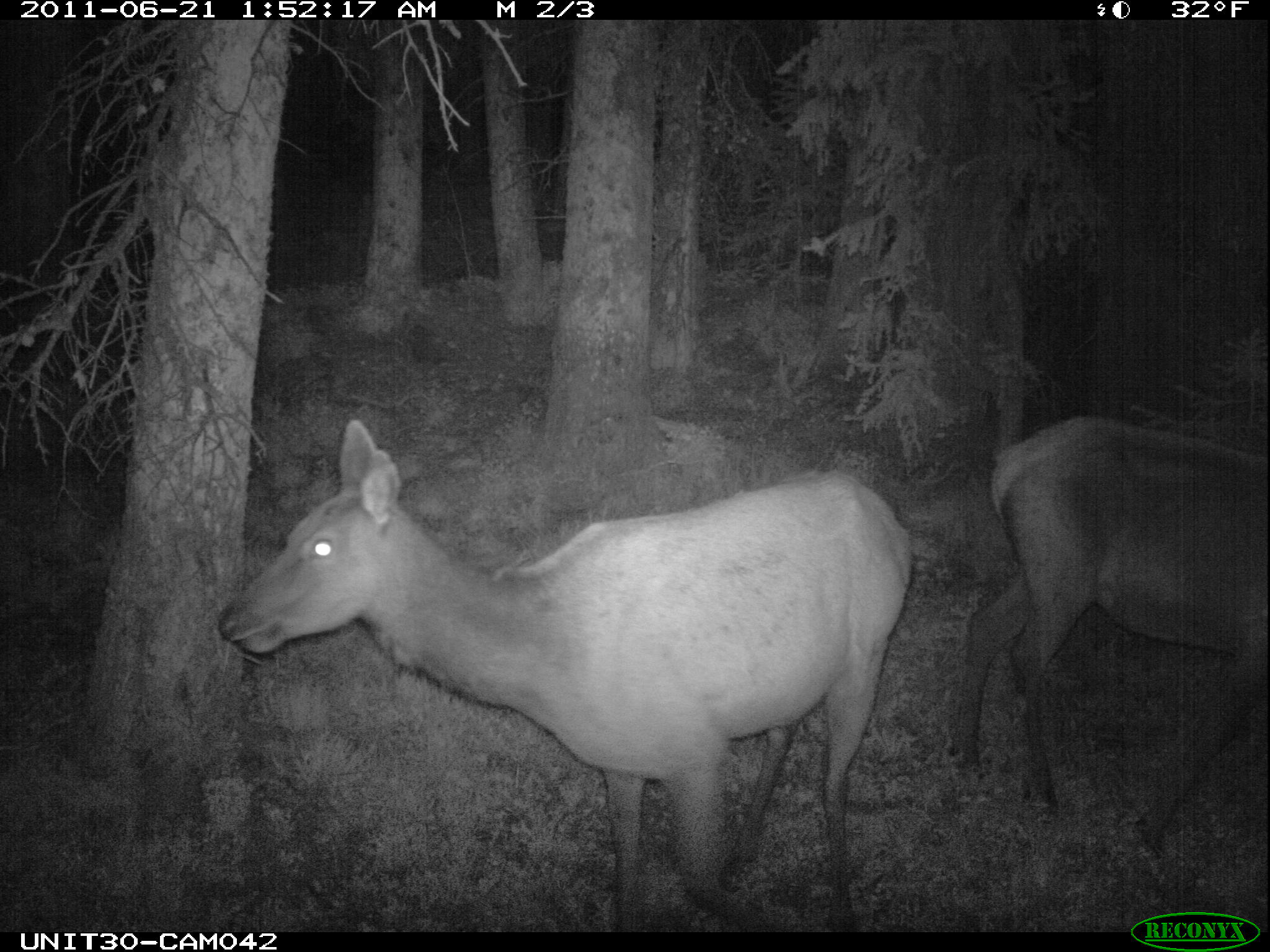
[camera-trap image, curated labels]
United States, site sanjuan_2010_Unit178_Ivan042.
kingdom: Animalia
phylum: Chordata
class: Mammalia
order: Artiodactyla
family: Cervidae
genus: Cervus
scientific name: Cervus elaphus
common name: red deer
Cervus elaphus (red deer).